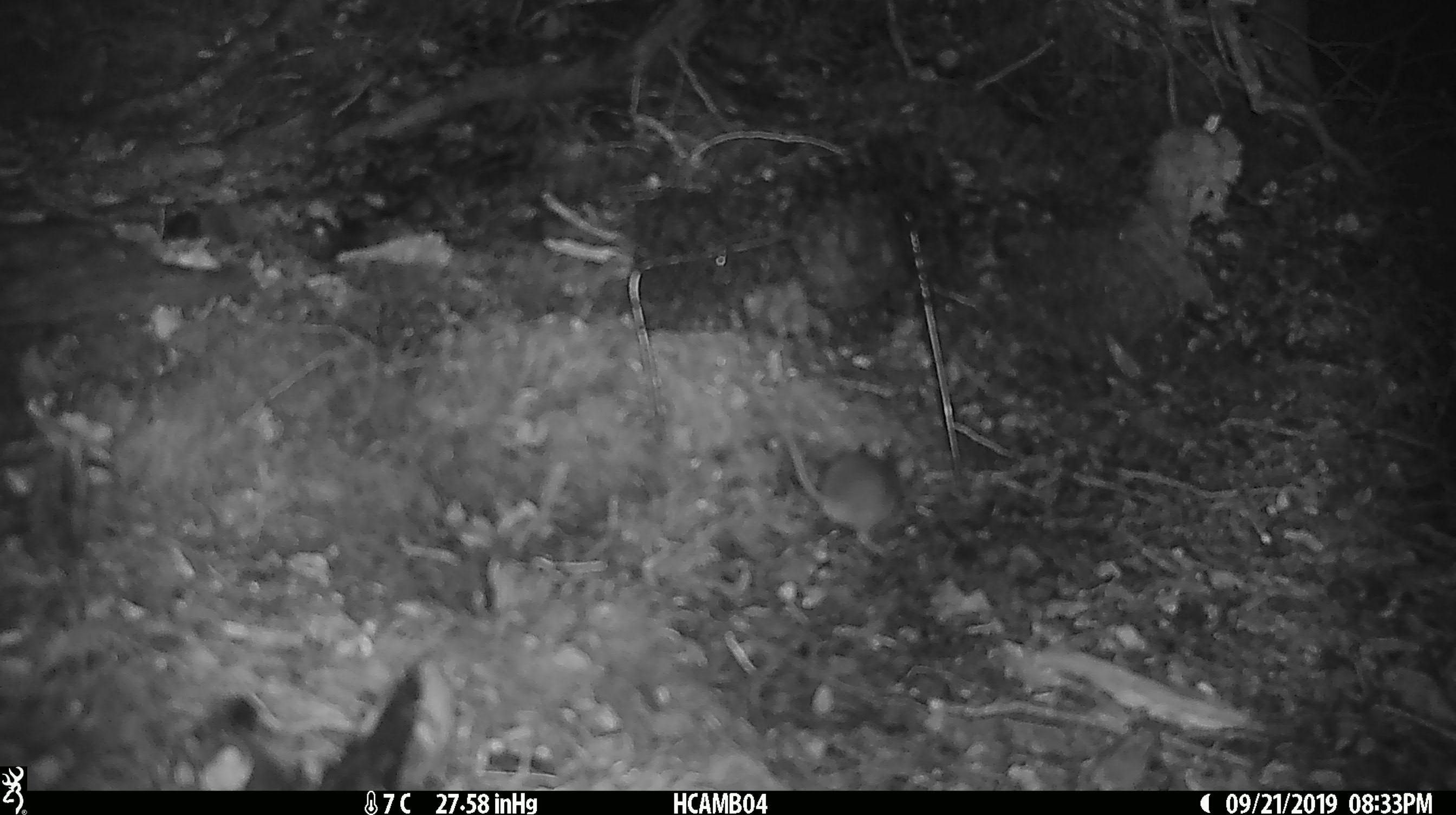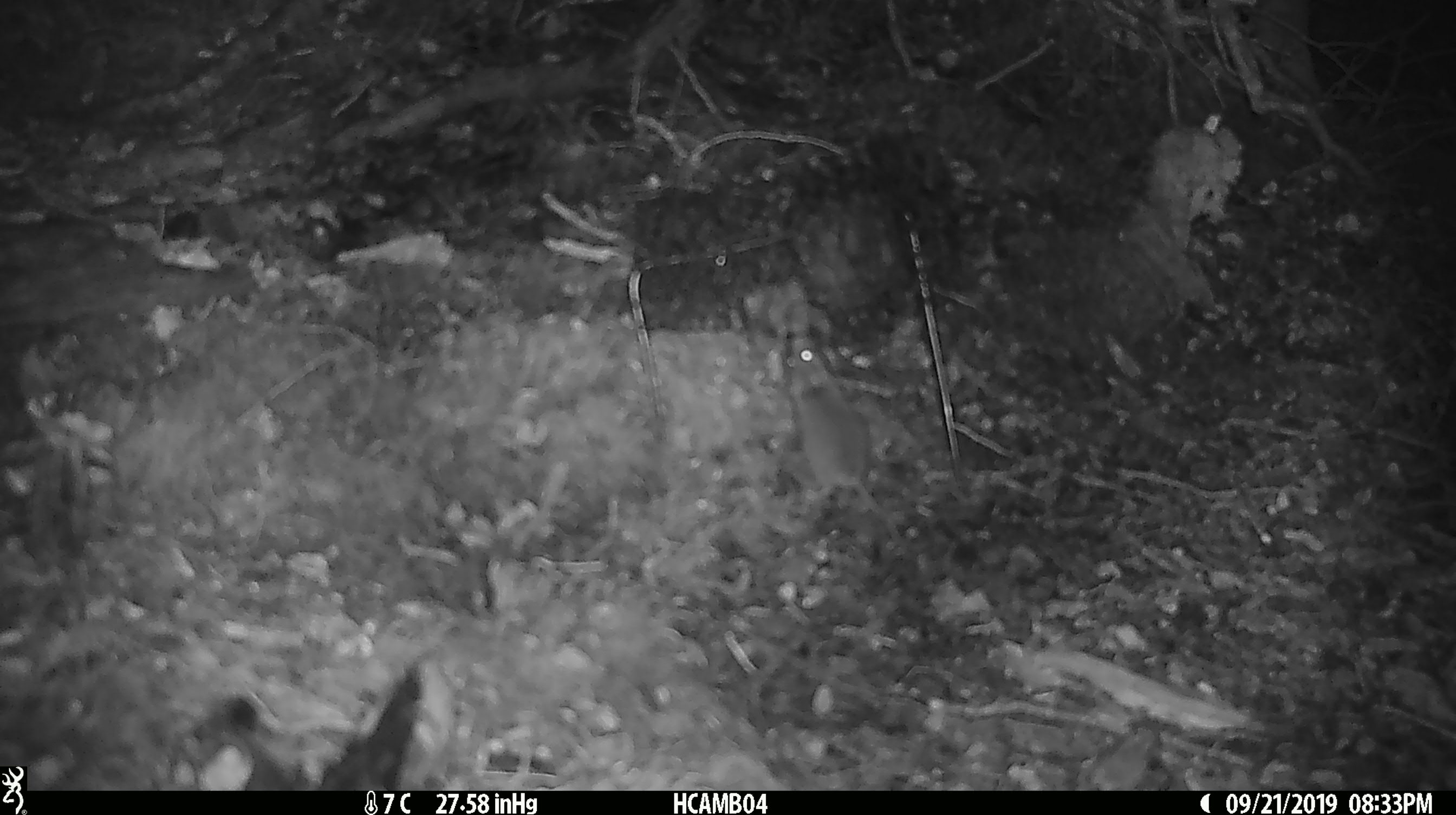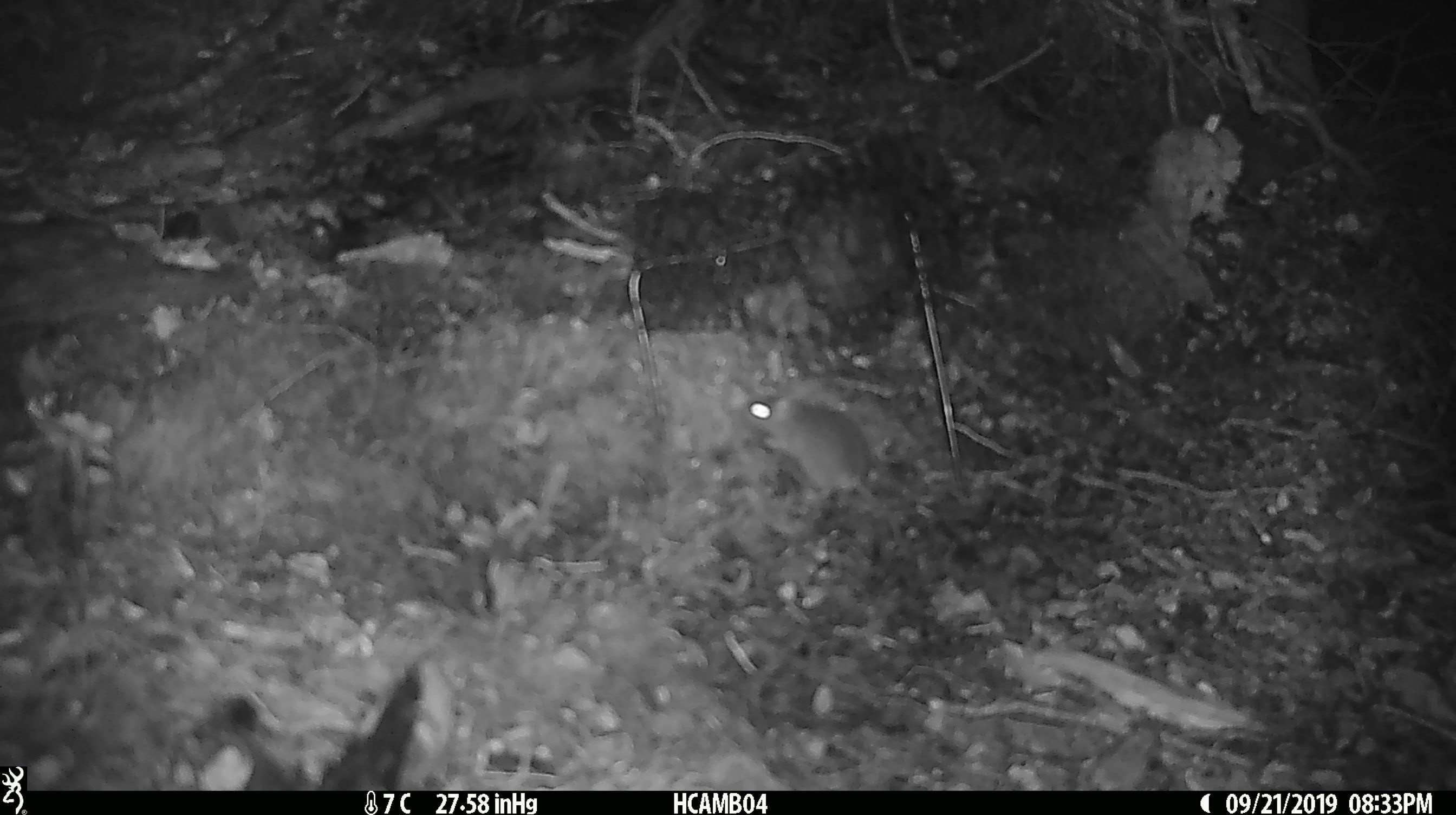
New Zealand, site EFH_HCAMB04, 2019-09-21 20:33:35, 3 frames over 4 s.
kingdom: Animalia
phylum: Chordata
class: Mammalia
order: Rodentia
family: Muridae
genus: Mus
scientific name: Mus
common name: mouse